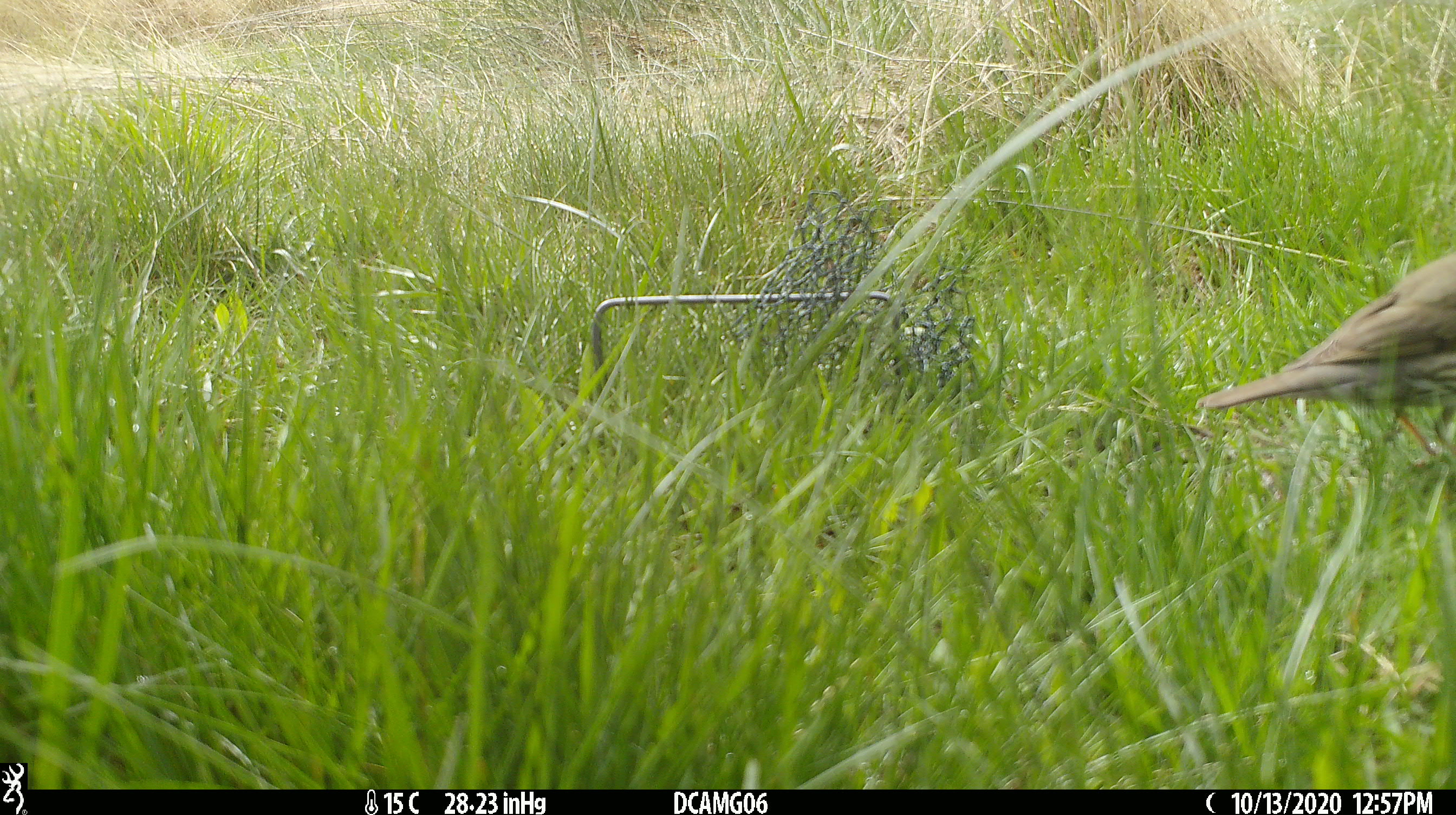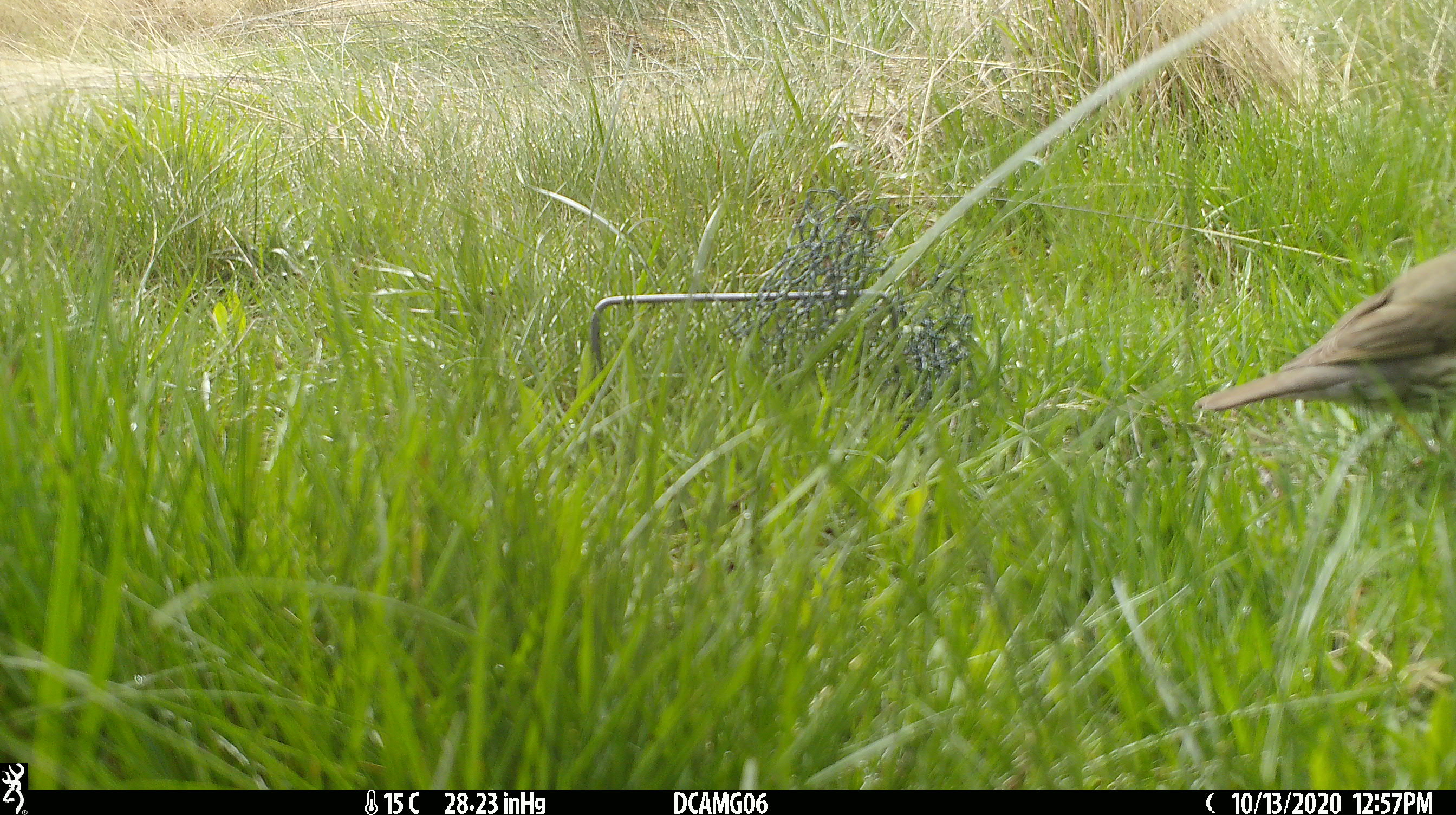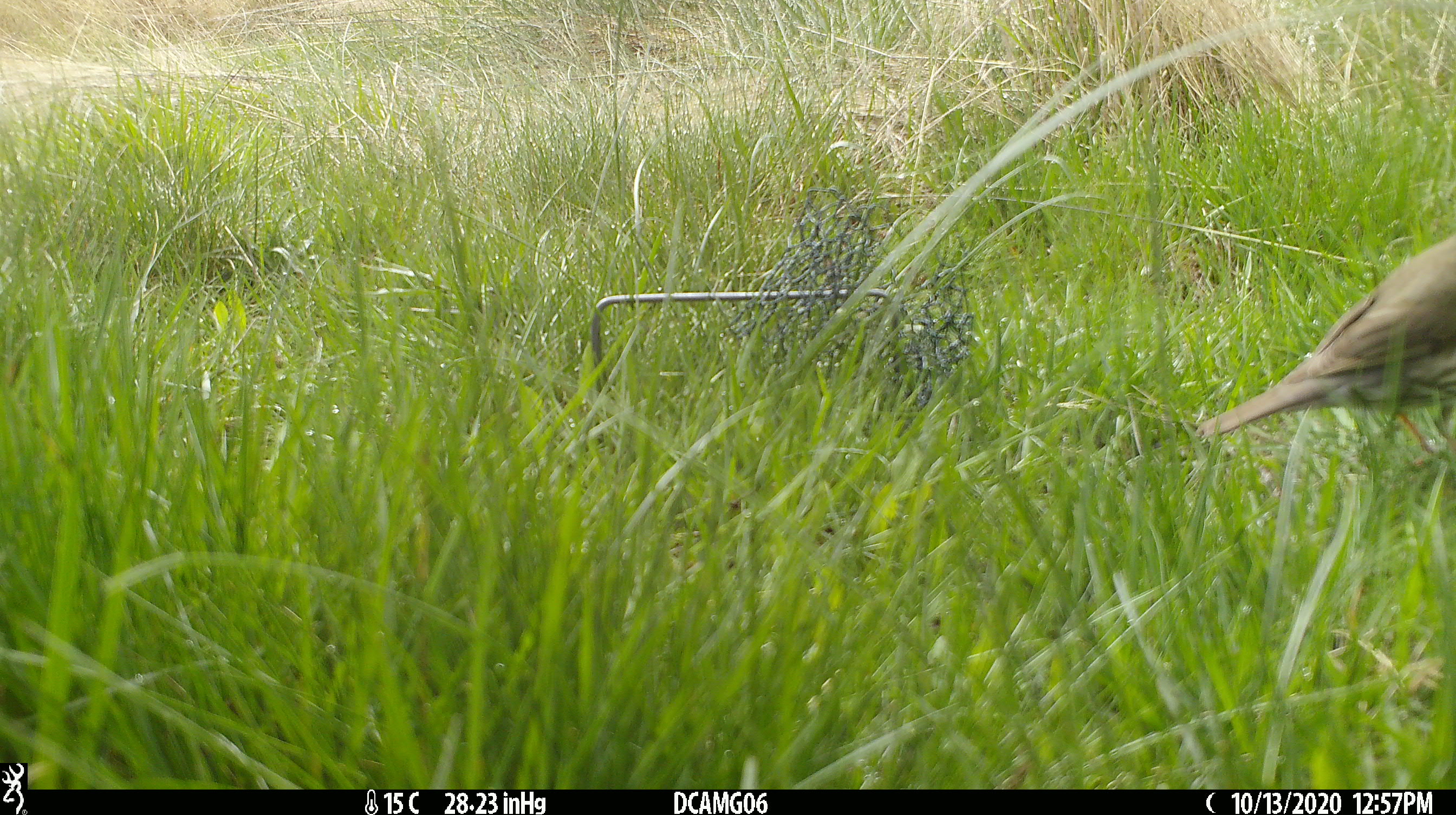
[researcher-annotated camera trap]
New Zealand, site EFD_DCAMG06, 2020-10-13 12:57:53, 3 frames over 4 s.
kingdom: Animalia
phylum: Chordata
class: Aves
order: Passeriformes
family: Turdidae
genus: Turdus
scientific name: Turdus philomelos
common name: song thrush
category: thrush